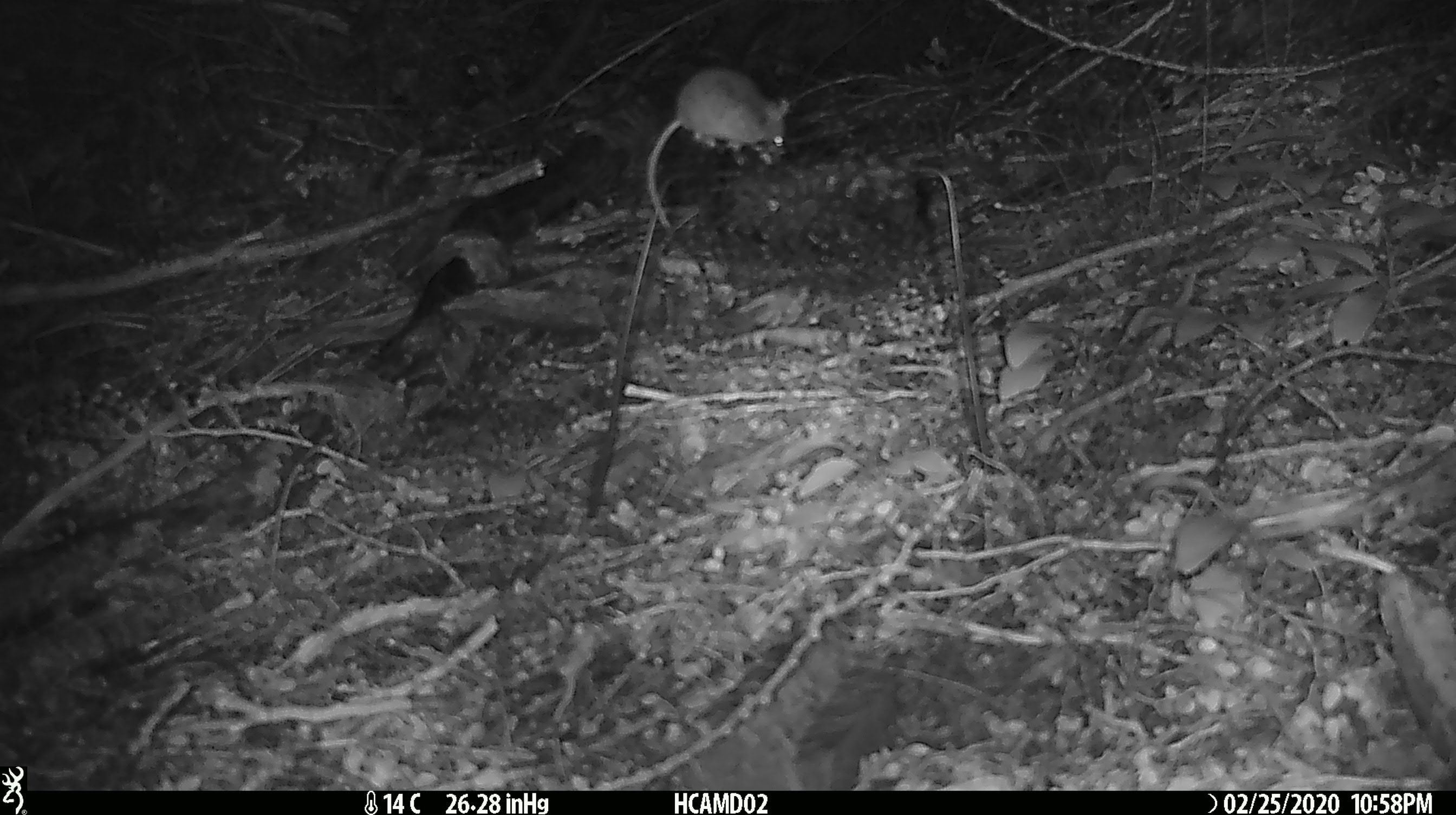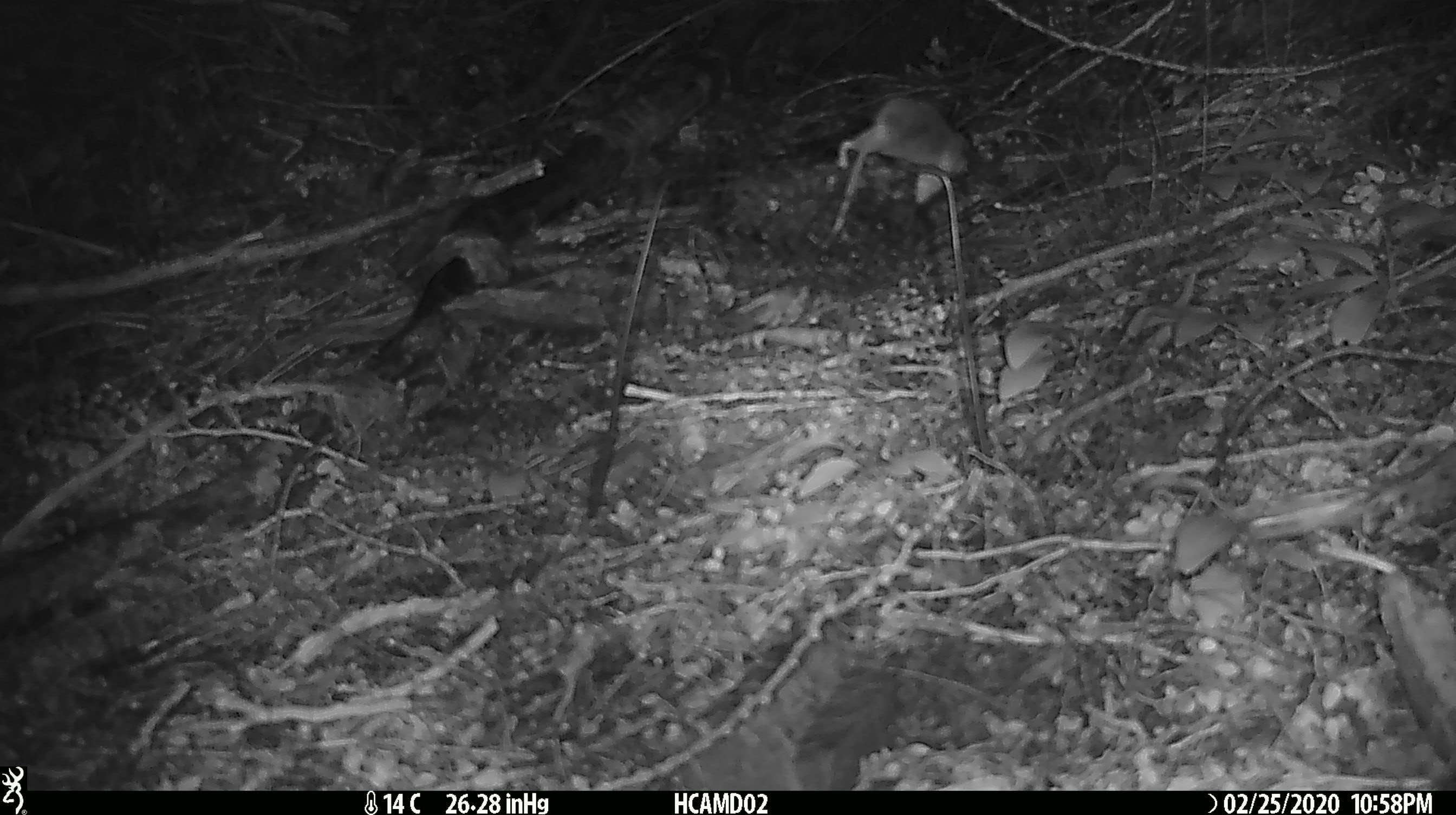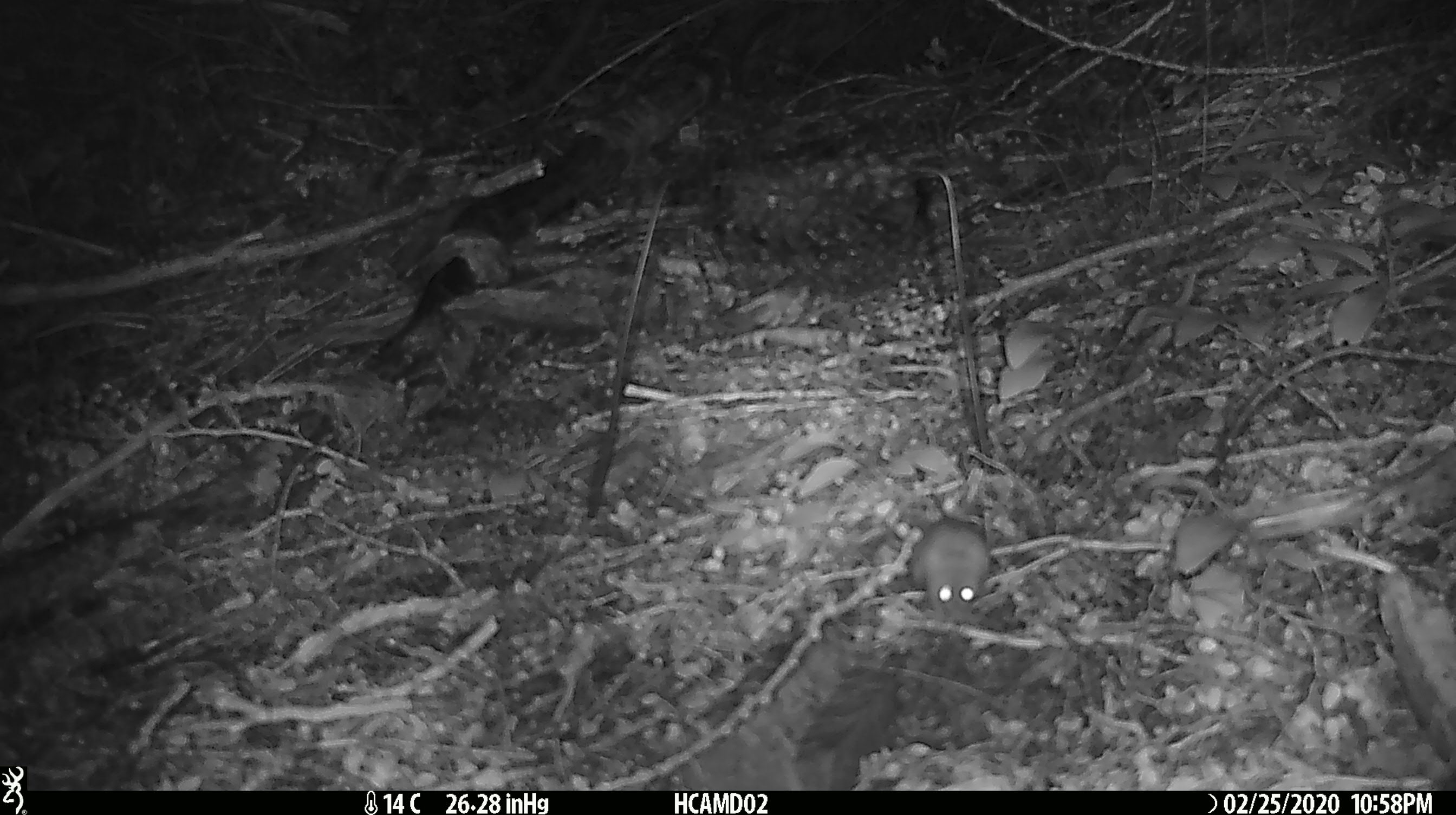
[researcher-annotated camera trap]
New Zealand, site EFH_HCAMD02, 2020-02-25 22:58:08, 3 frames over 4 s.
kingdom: Animalia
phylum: Chordata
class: Mammalia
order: Rodentia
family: Muridae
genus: Mus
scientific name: Mus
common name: mouse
Mouse (Mus).